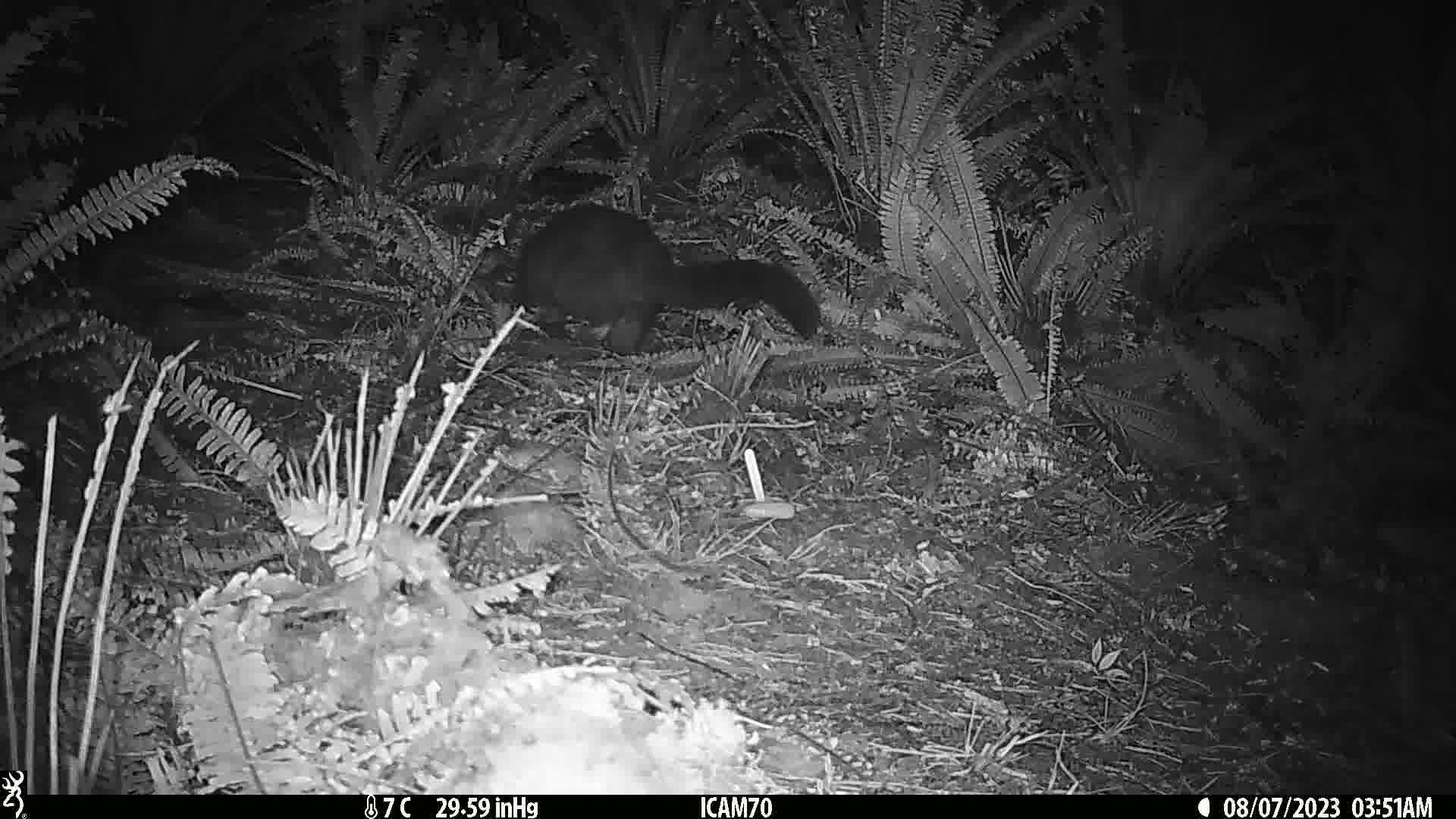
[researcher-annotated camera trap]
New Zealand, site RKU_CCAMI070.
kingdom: Animalia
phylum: Chordata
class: Mammalia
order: Diprotodontia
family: Phalangeridae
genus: Trichosurus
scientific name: Trichosurus vulpecula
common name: common brushtail possum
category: possum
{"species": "possum (common brushtail possum) (Trichosurus vulpecula)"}